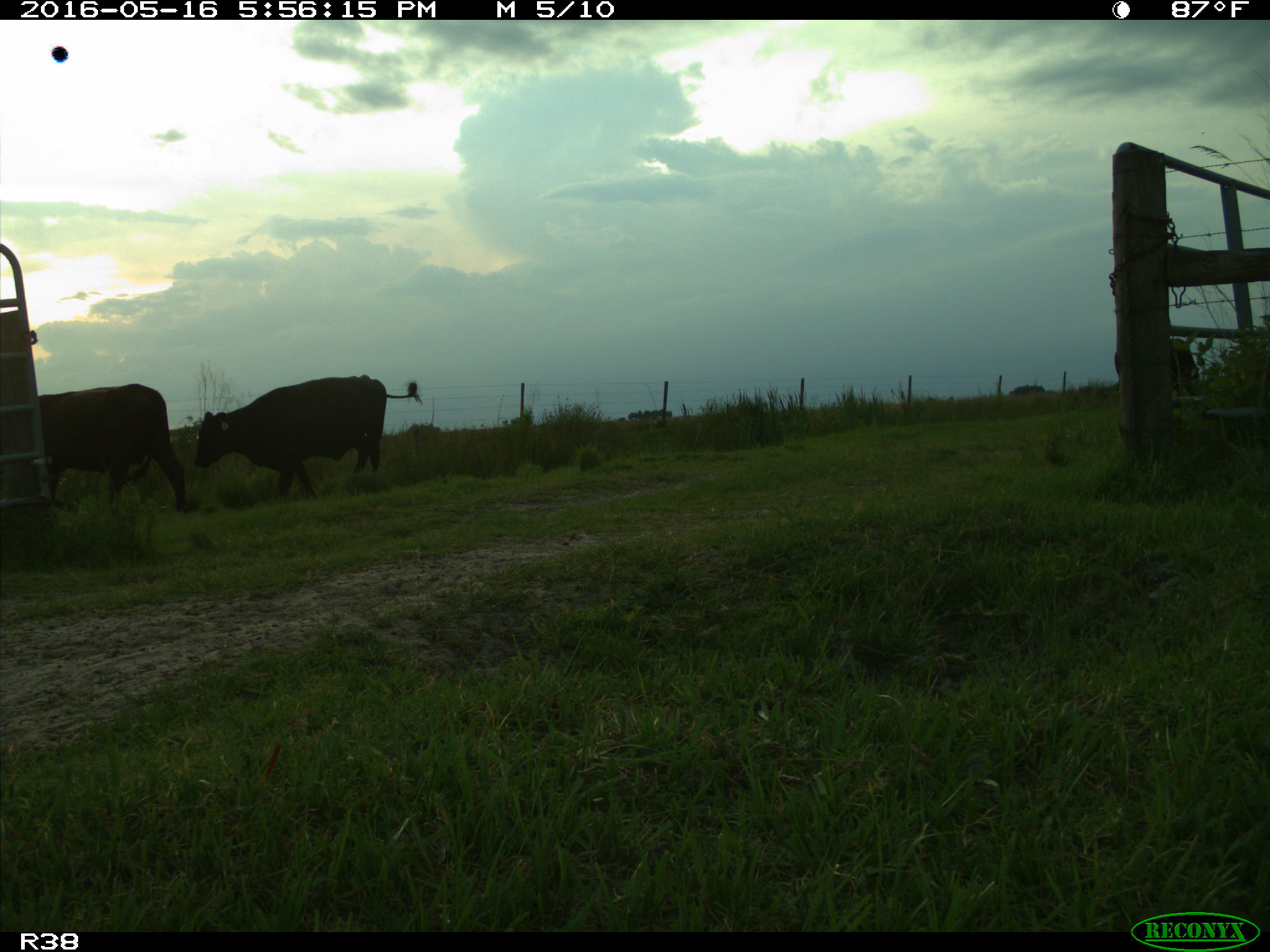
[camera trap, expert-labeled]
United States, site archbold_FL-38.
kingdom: Animalia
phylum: Chordata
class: Mammalia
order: Artiodactyla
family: Bovidae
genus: Bos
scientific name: Bos taurus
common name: domestic cow